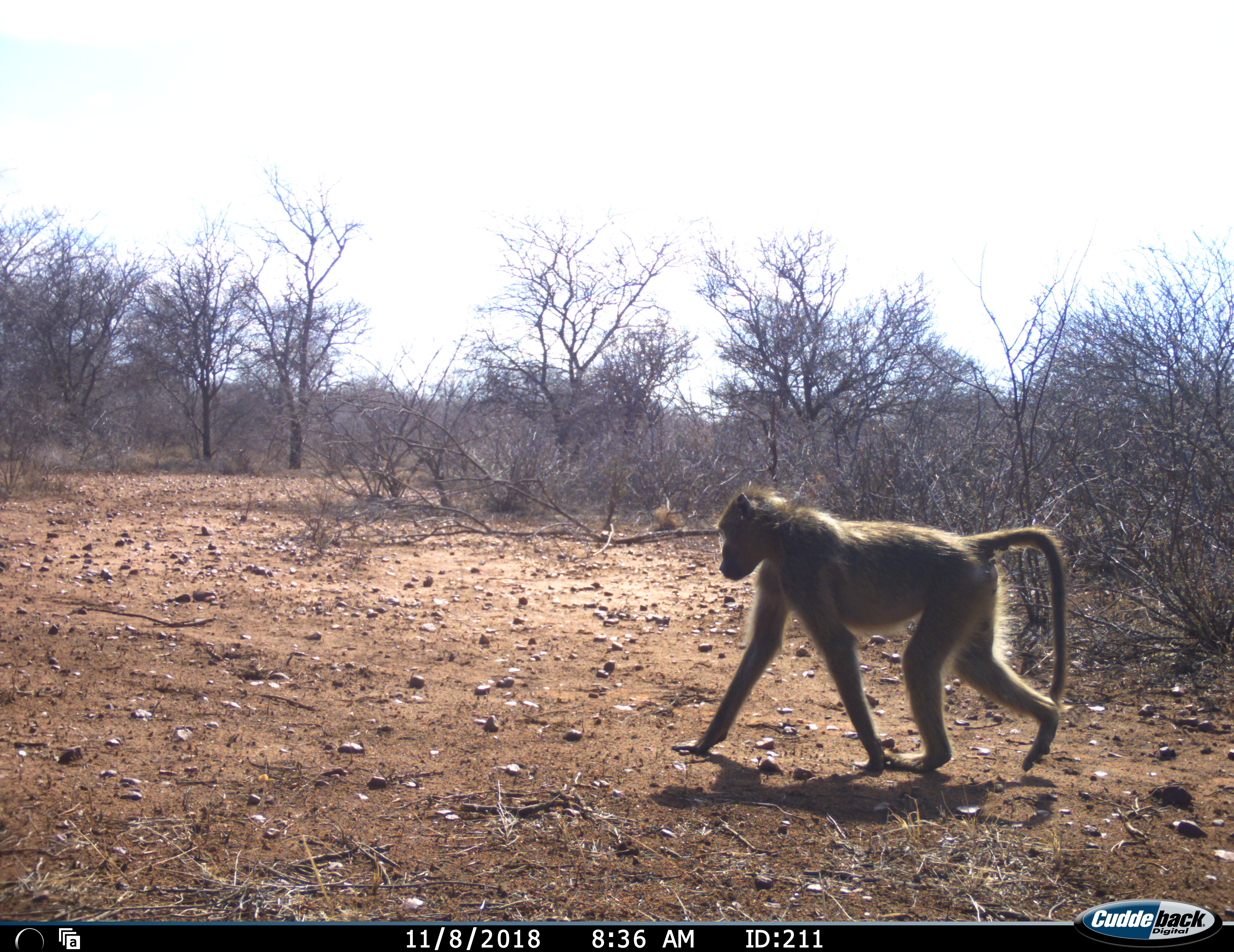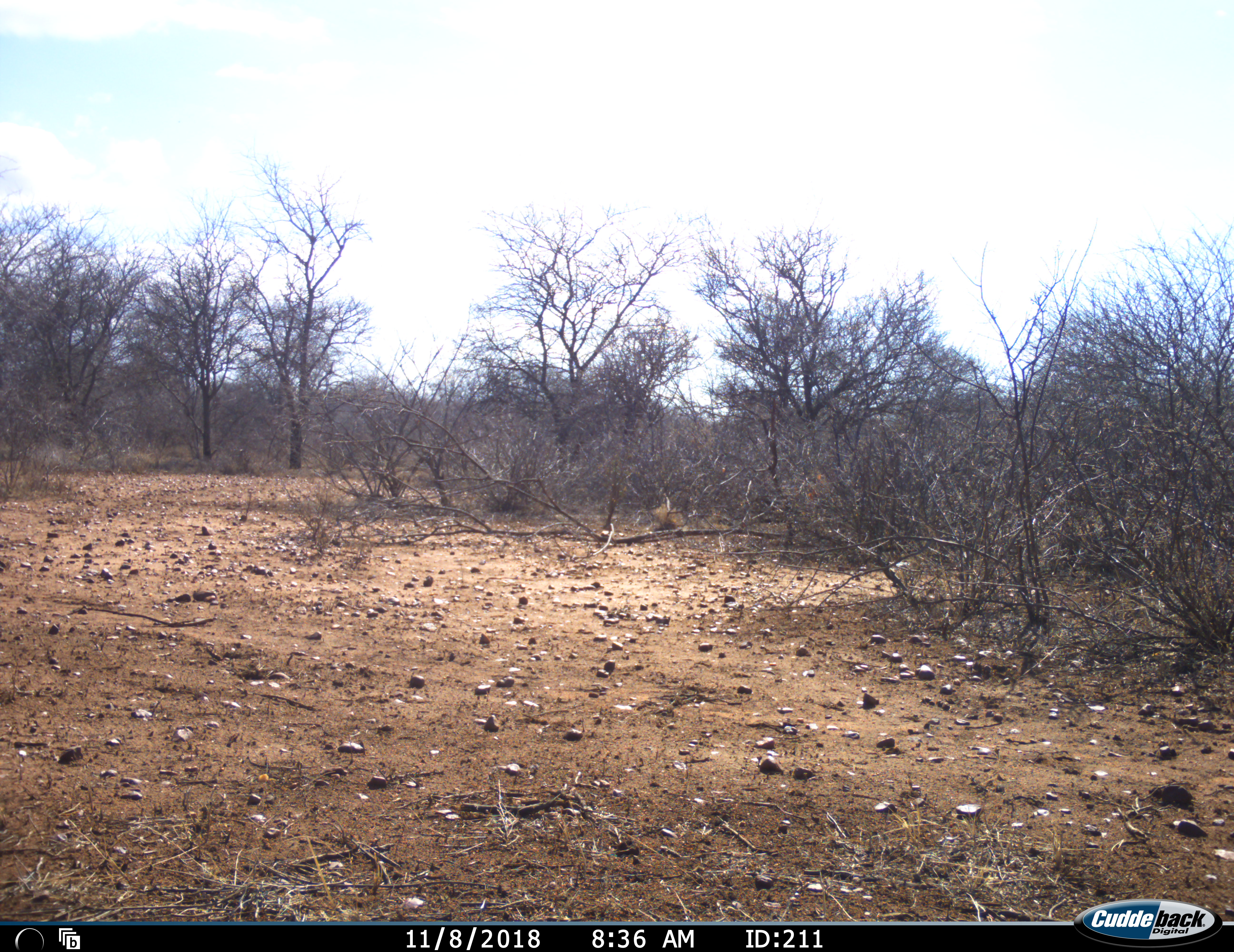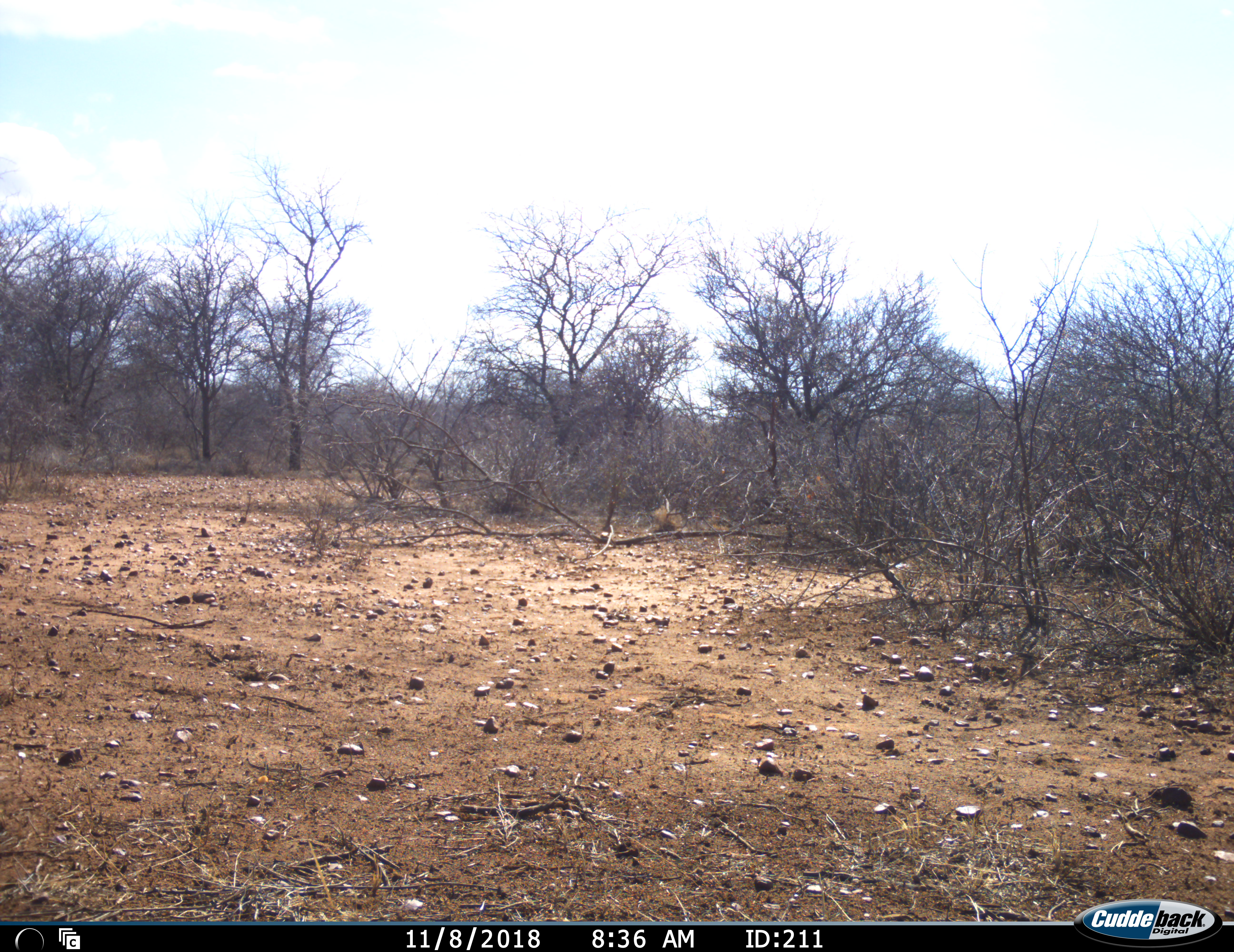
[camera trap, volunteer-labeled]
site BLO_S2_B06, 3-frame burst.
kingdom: Animalia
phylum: Chordata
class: Mammalia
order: Primates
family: Cercopithecidae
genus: Papio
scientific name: Papio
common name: baboon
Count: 1.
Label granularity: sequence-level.